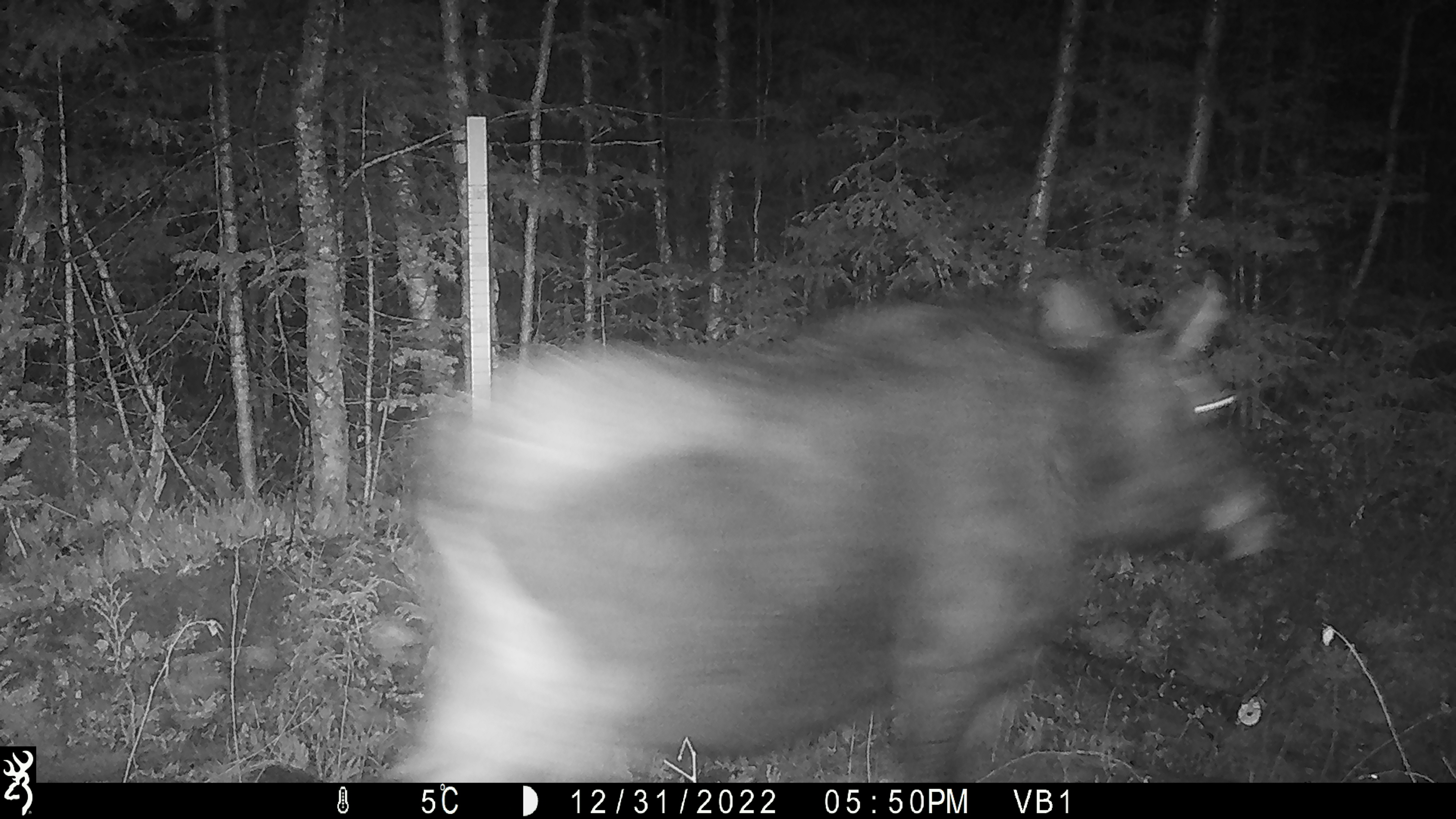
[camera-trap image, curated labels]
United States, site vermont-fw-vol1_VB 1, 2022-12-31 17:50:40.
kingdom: Animalia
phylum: Chordata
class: Mammalia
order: Artiodactyla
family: Cervidae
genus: Alces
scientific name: Alces alces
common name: moose